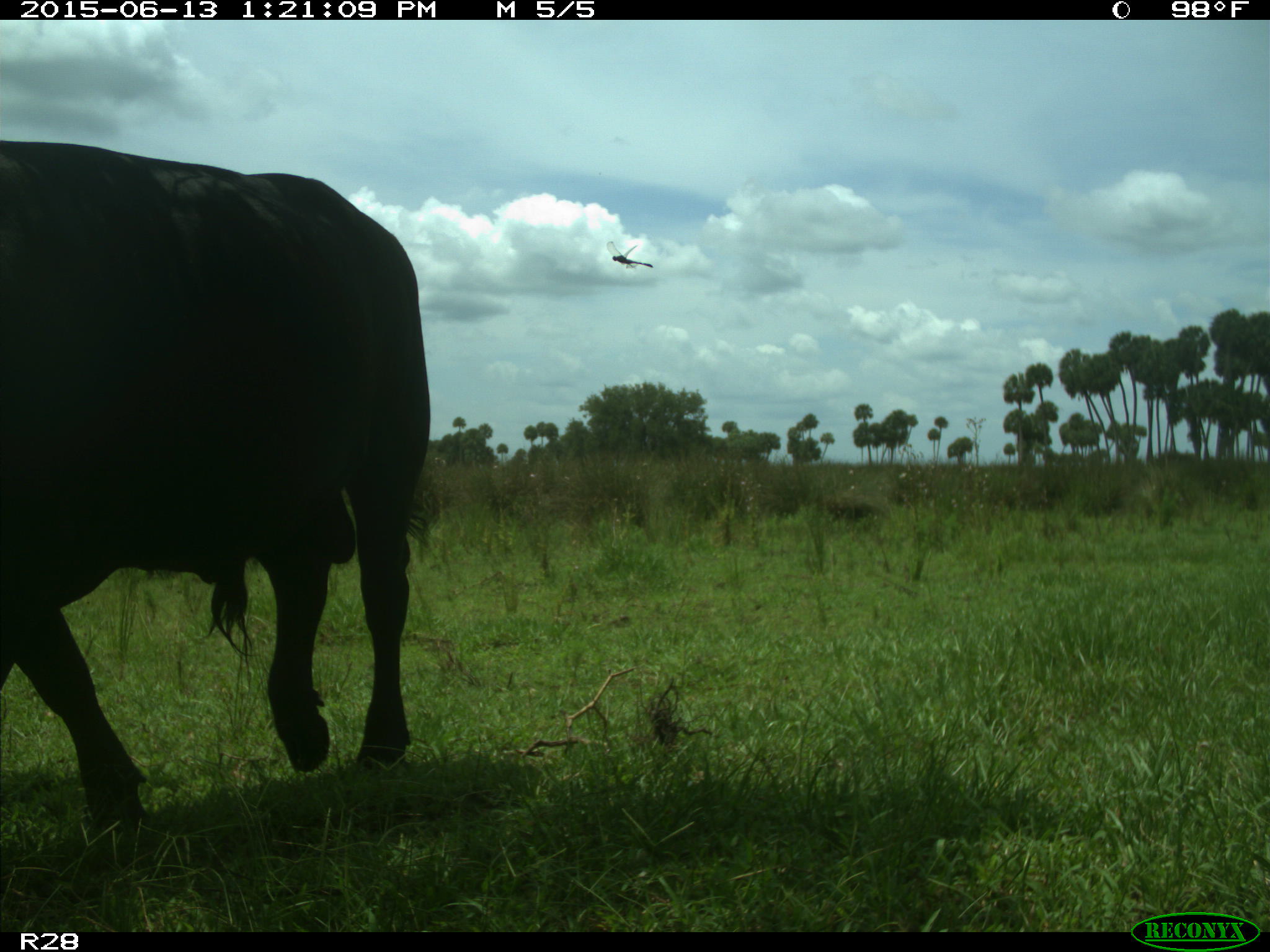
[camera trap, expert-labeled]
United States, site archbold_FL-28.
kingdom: Animalia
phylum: Chordata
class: Mammalia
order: Artiodactyla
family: Bovidae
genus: Bos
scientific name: Bos taurus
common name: domestic cow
Bos taurus (domestic cow).